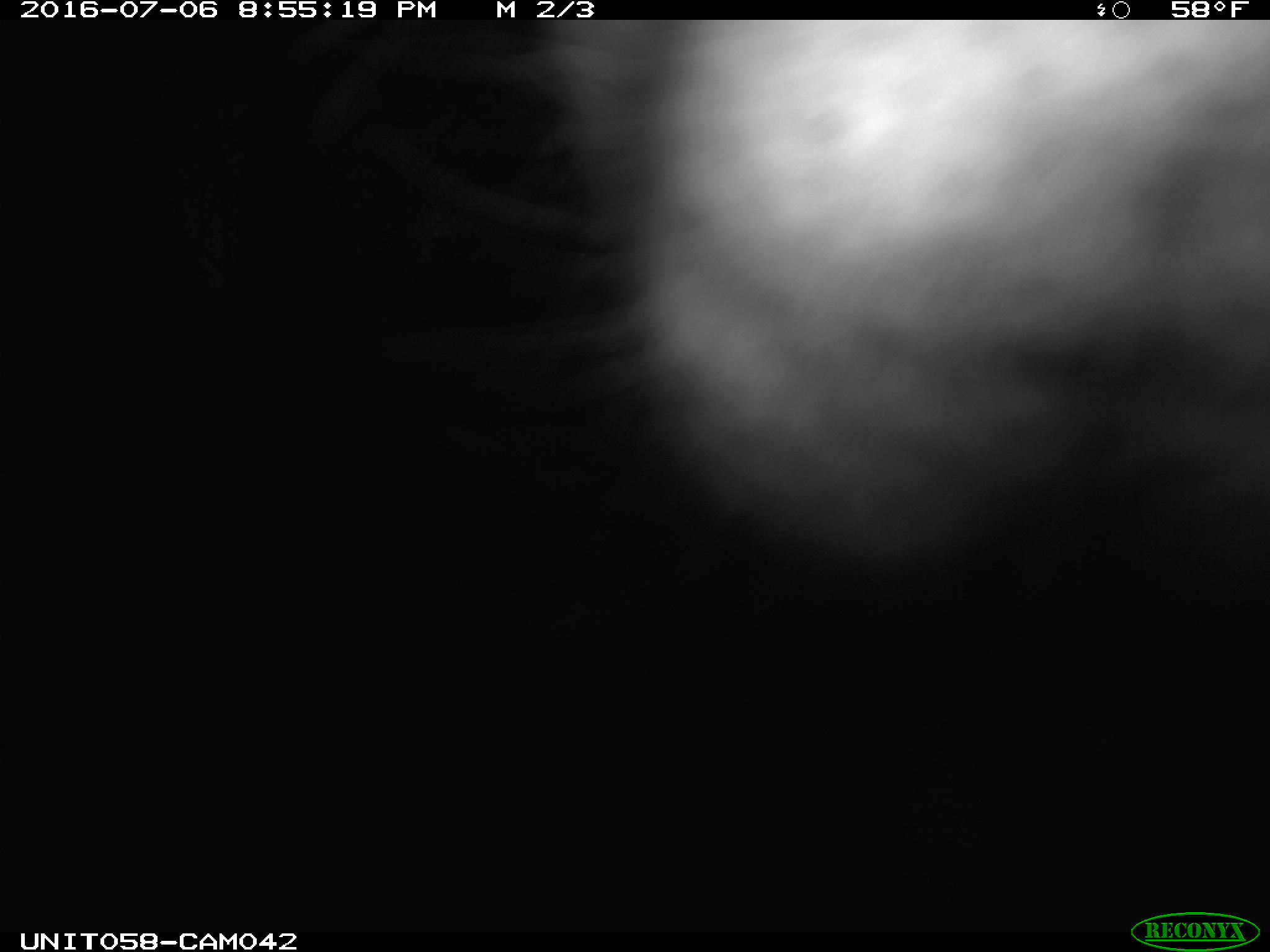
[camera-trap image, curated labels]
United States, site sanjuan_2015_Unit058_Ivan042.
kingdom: Animalia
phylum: Chordata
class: Mammalia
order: Artiodactyla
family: Cervidae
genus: Cervus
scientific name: Cervus elaphus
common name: red deer